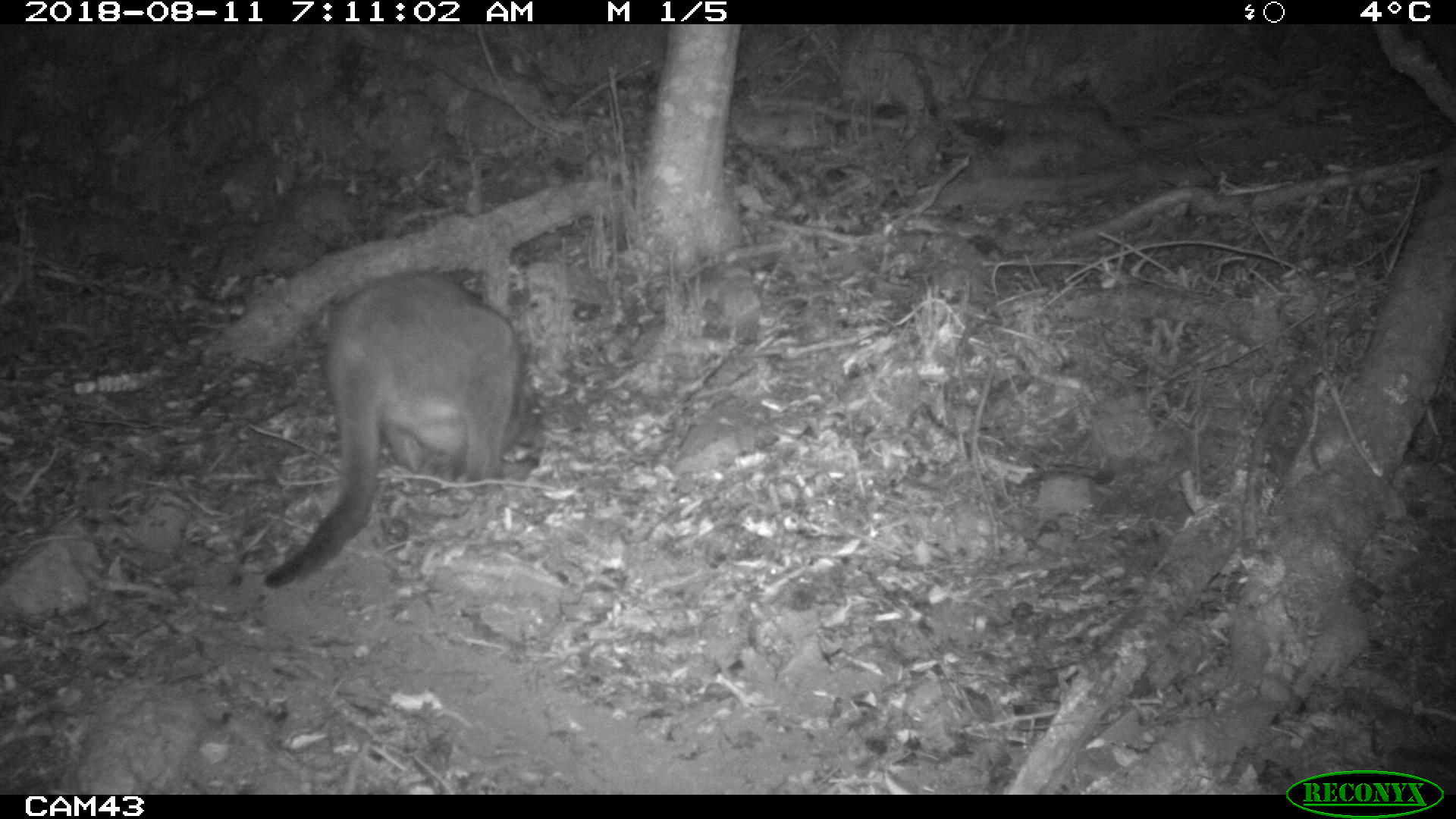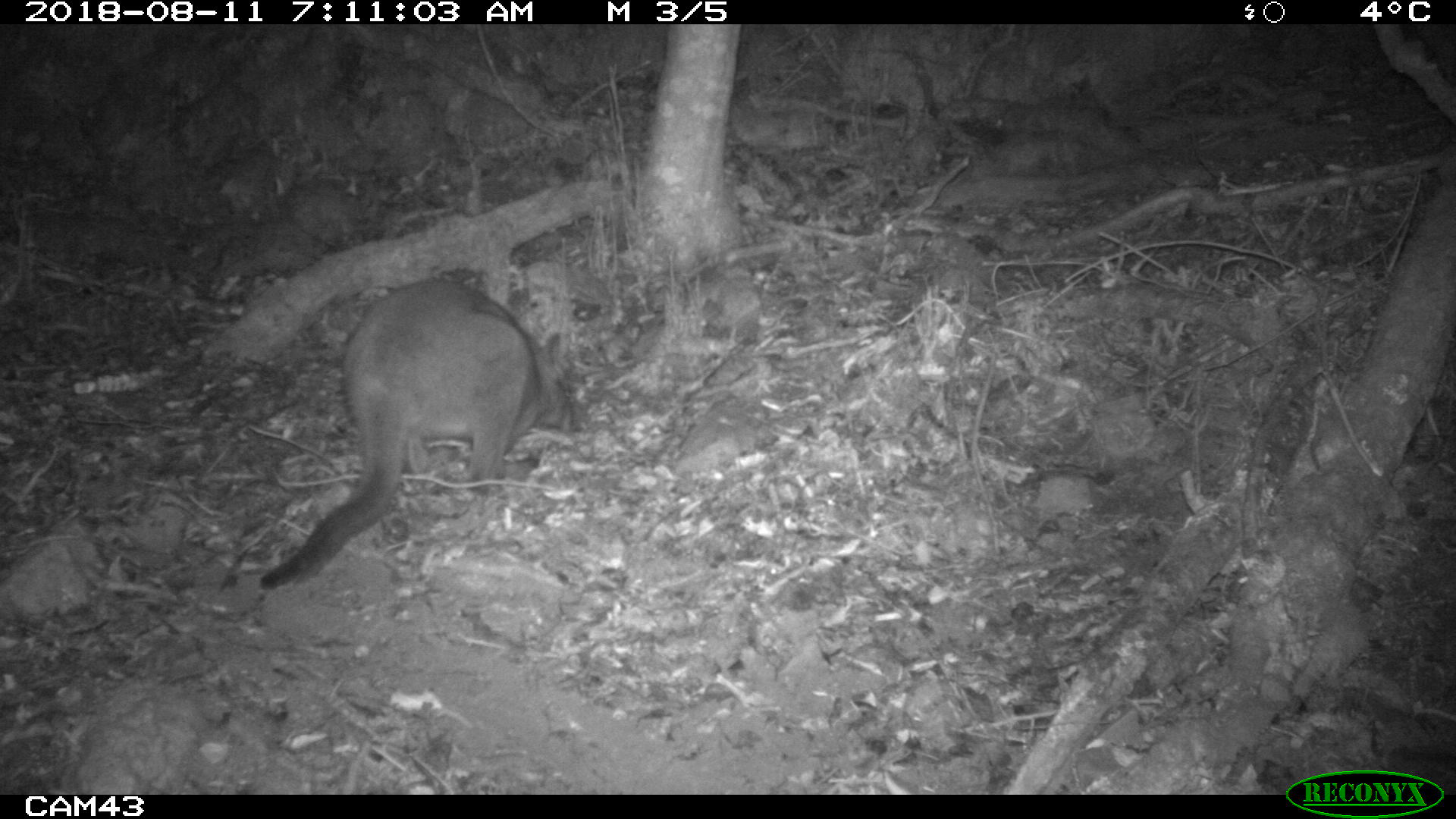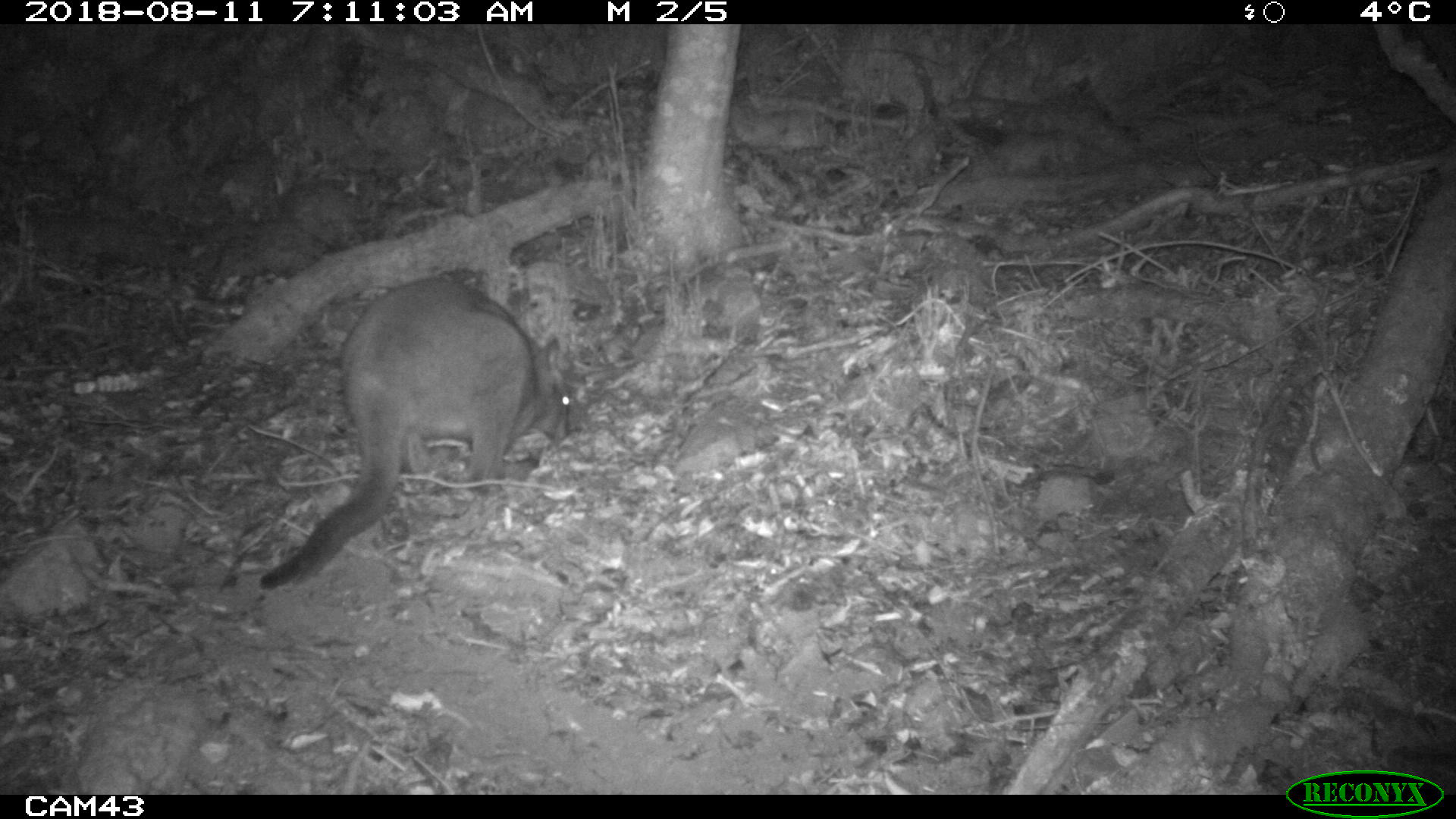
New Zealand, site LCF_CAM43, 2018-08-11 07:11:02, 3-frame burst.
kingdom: Animalia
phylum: Chordata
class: Mammalia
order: Diprotodontia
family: Macropodidae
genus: Notamacropus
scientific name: Notamacropus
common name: wallaby